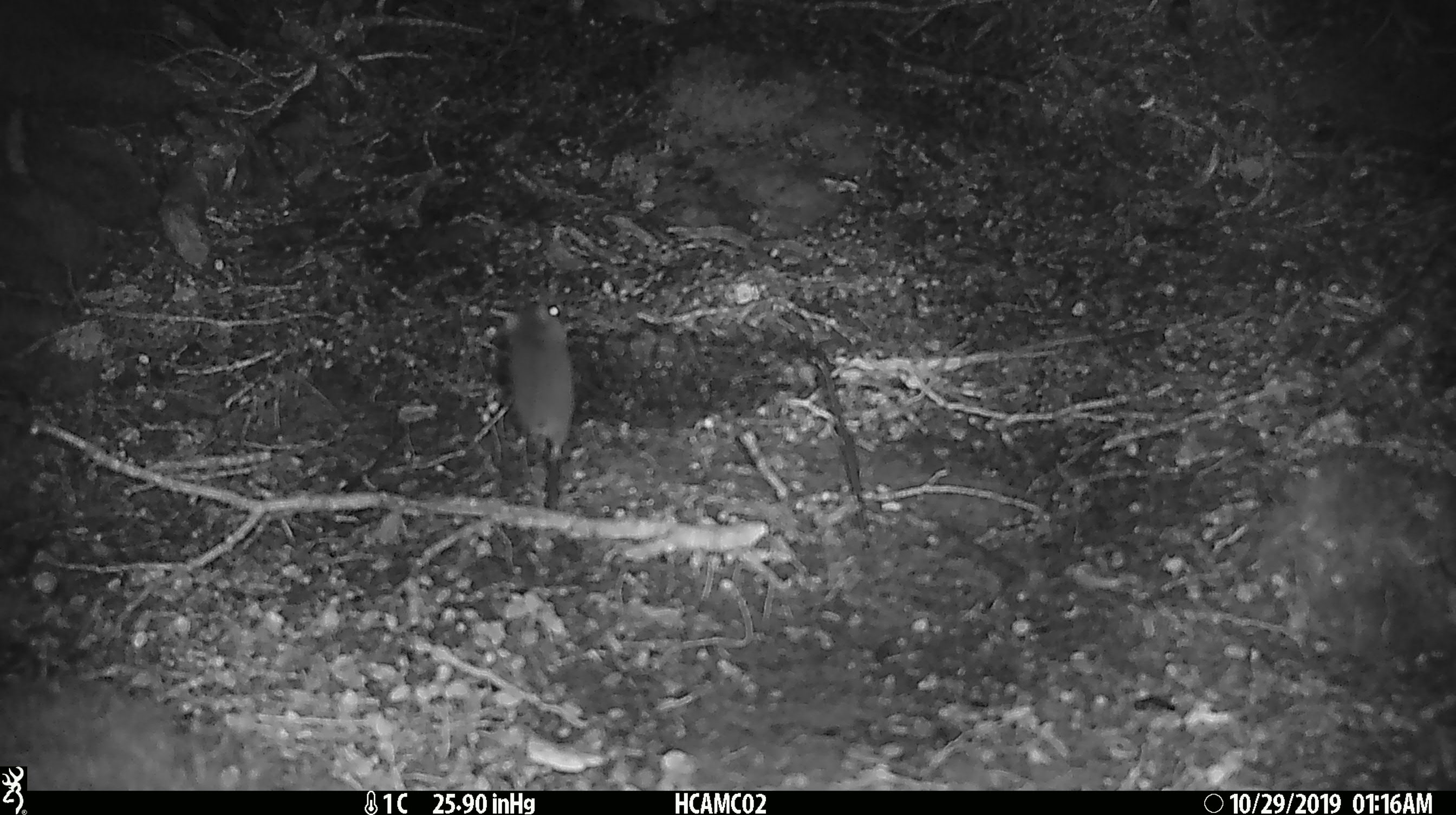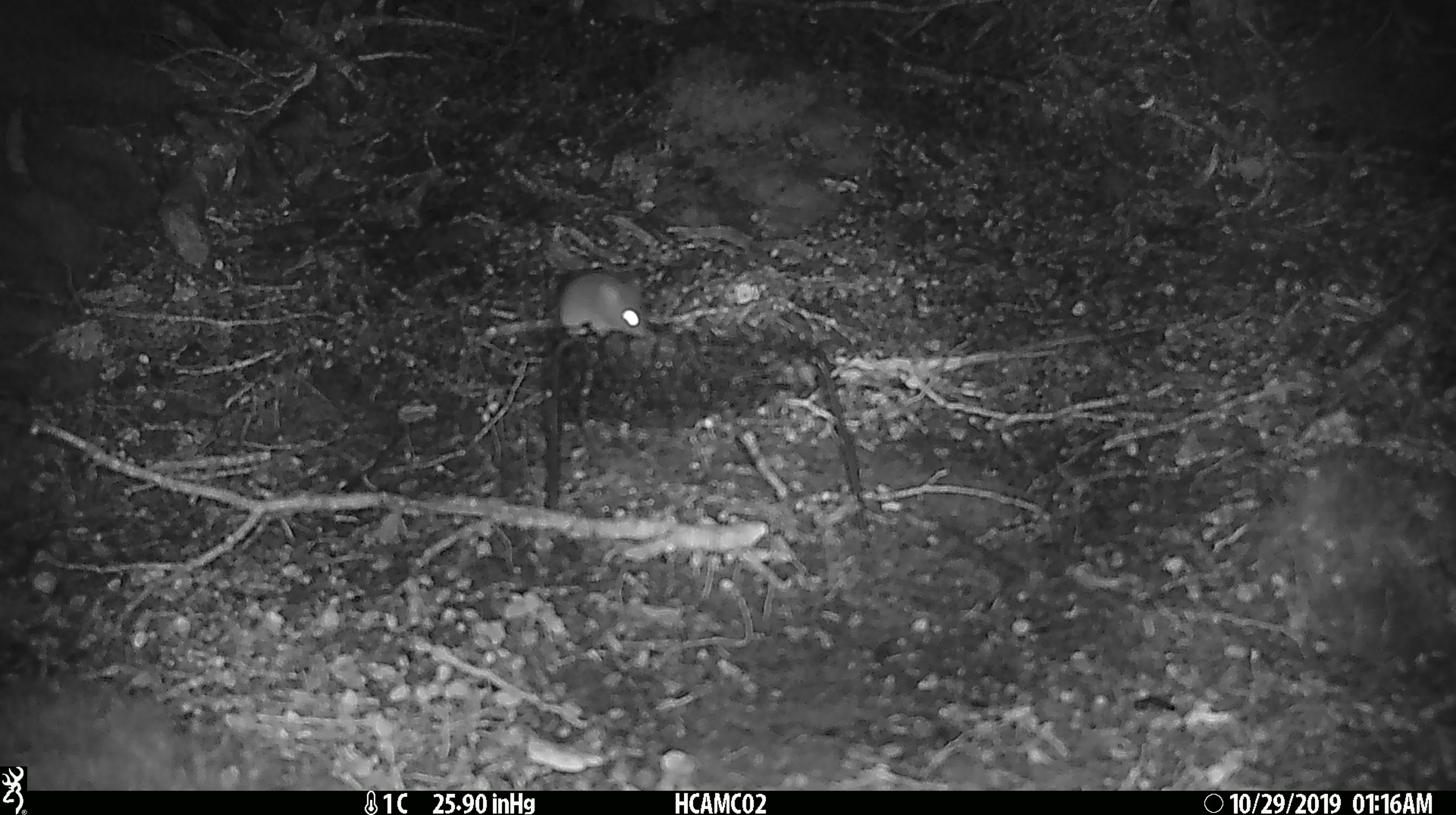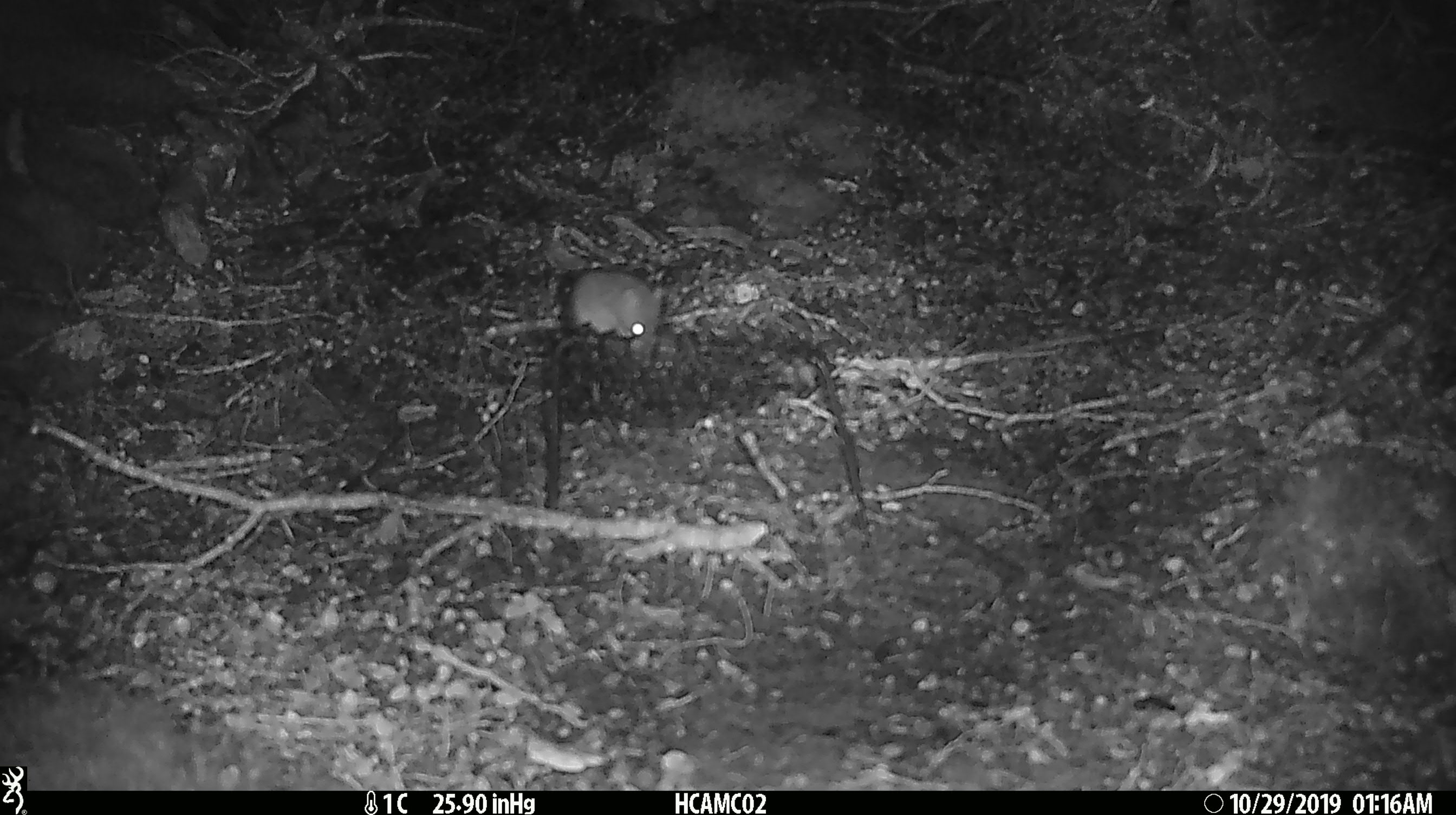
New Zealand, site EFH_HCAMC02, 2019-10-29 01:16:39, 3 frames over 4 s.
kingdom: Animalia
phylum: Chordata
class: Mammalia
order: Rodentia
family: Muridae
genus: Mus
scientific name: Mus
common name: mouse